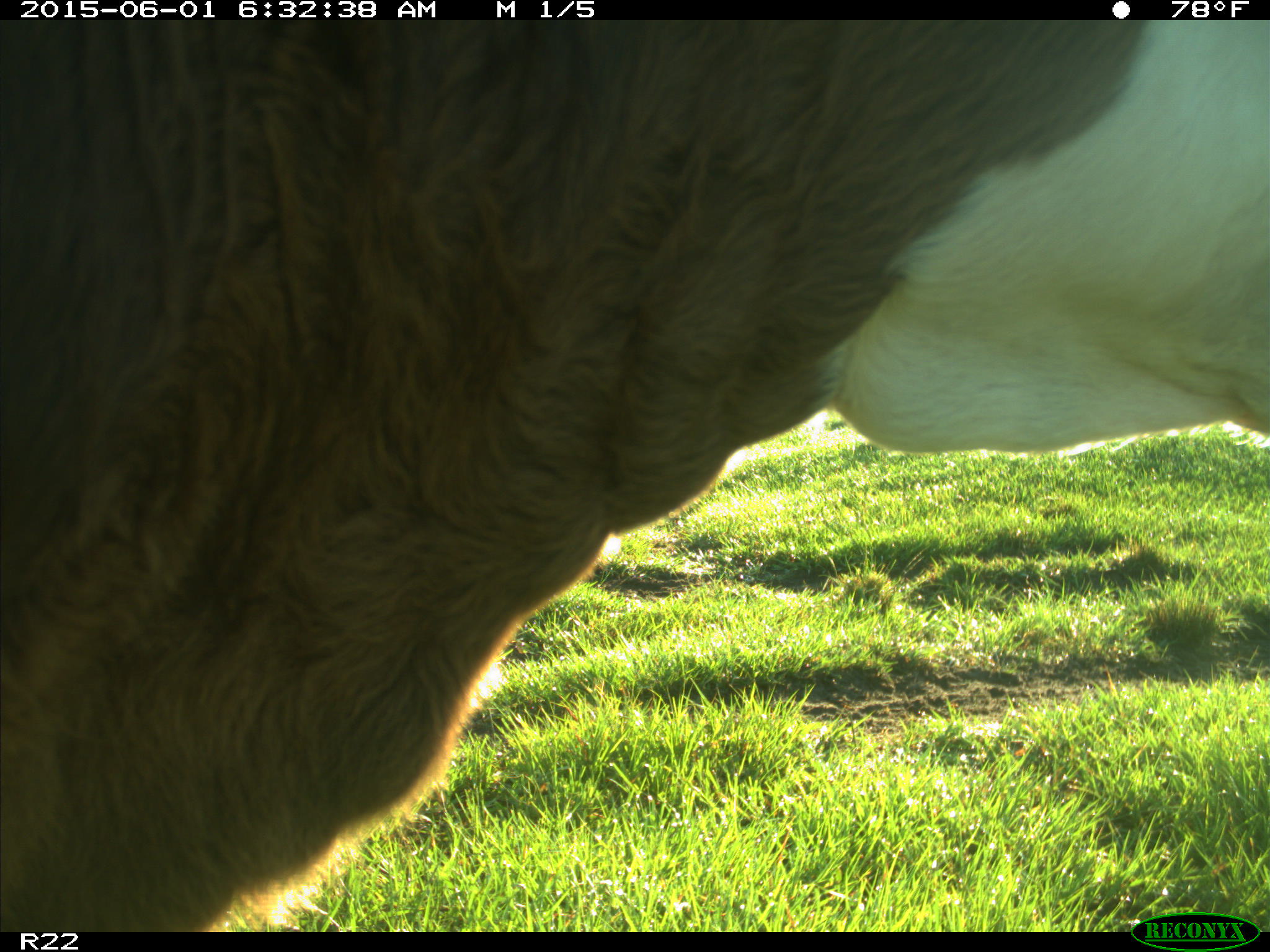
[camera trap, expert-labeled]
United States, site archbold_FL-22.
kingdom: Animalia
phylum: Chordata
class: Mammalia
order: Artiodactyla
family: Bovidae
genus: Bos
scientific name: Bos taurus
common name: domestic cow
Bos taurus (domestic cow).